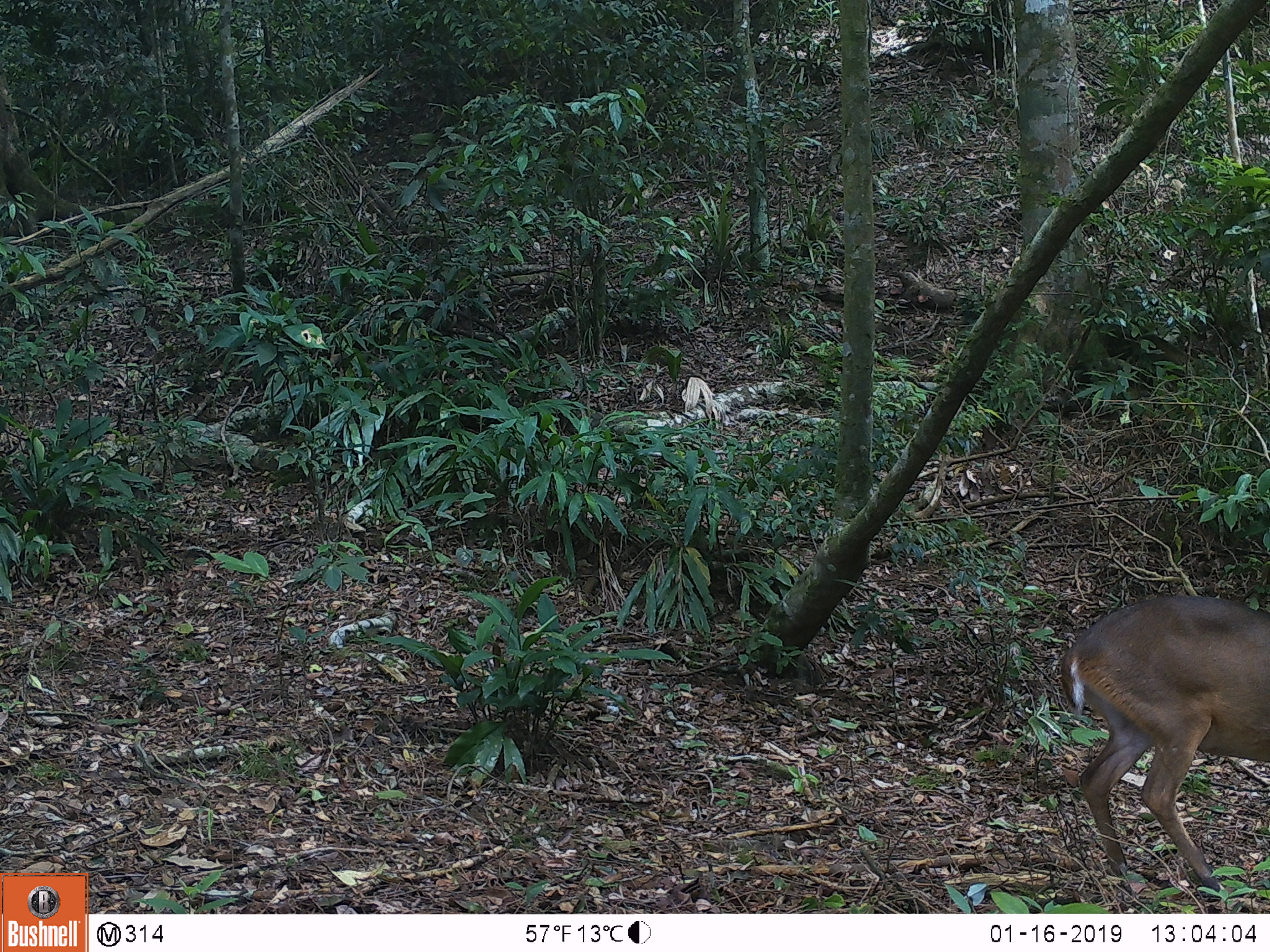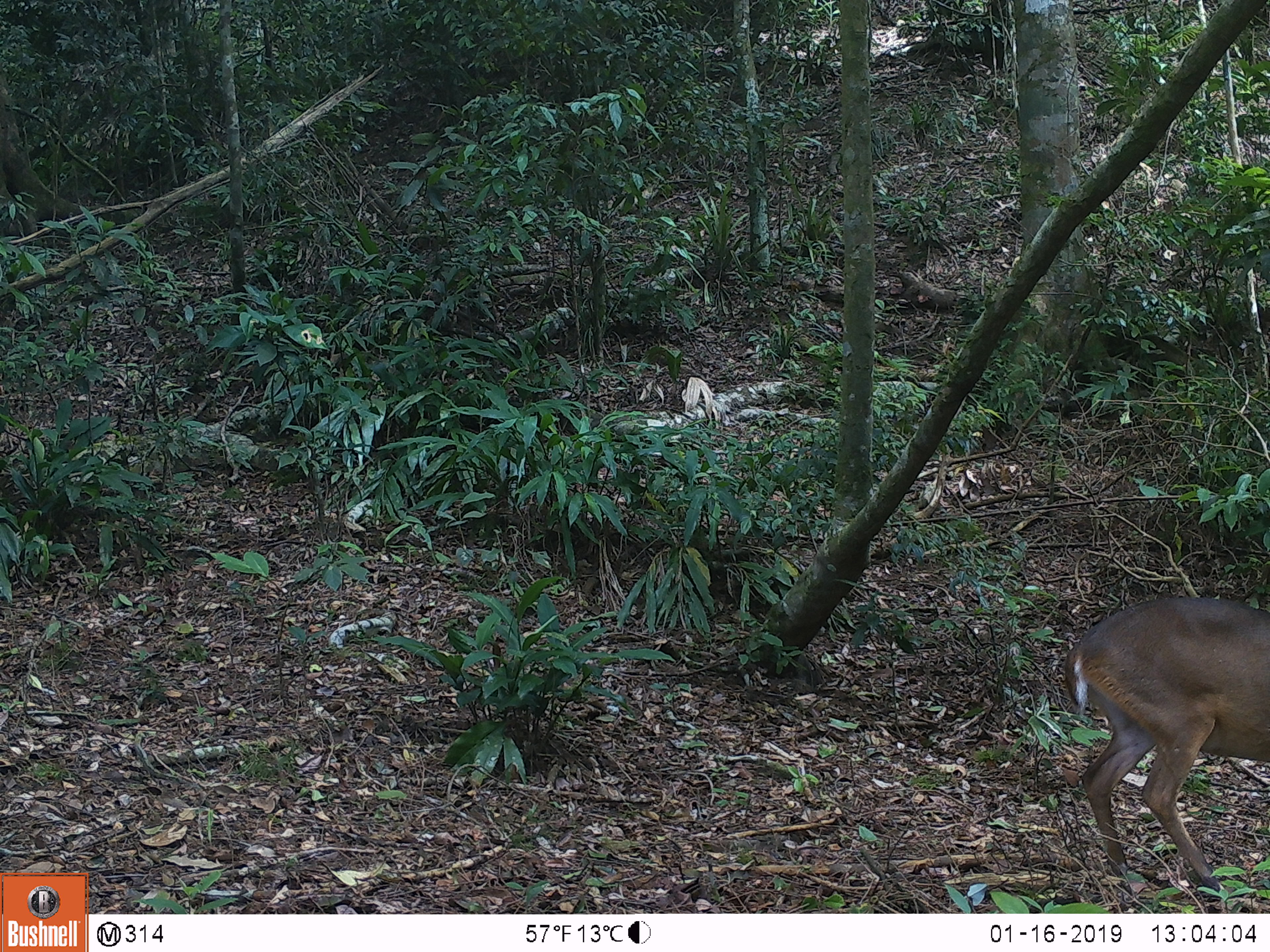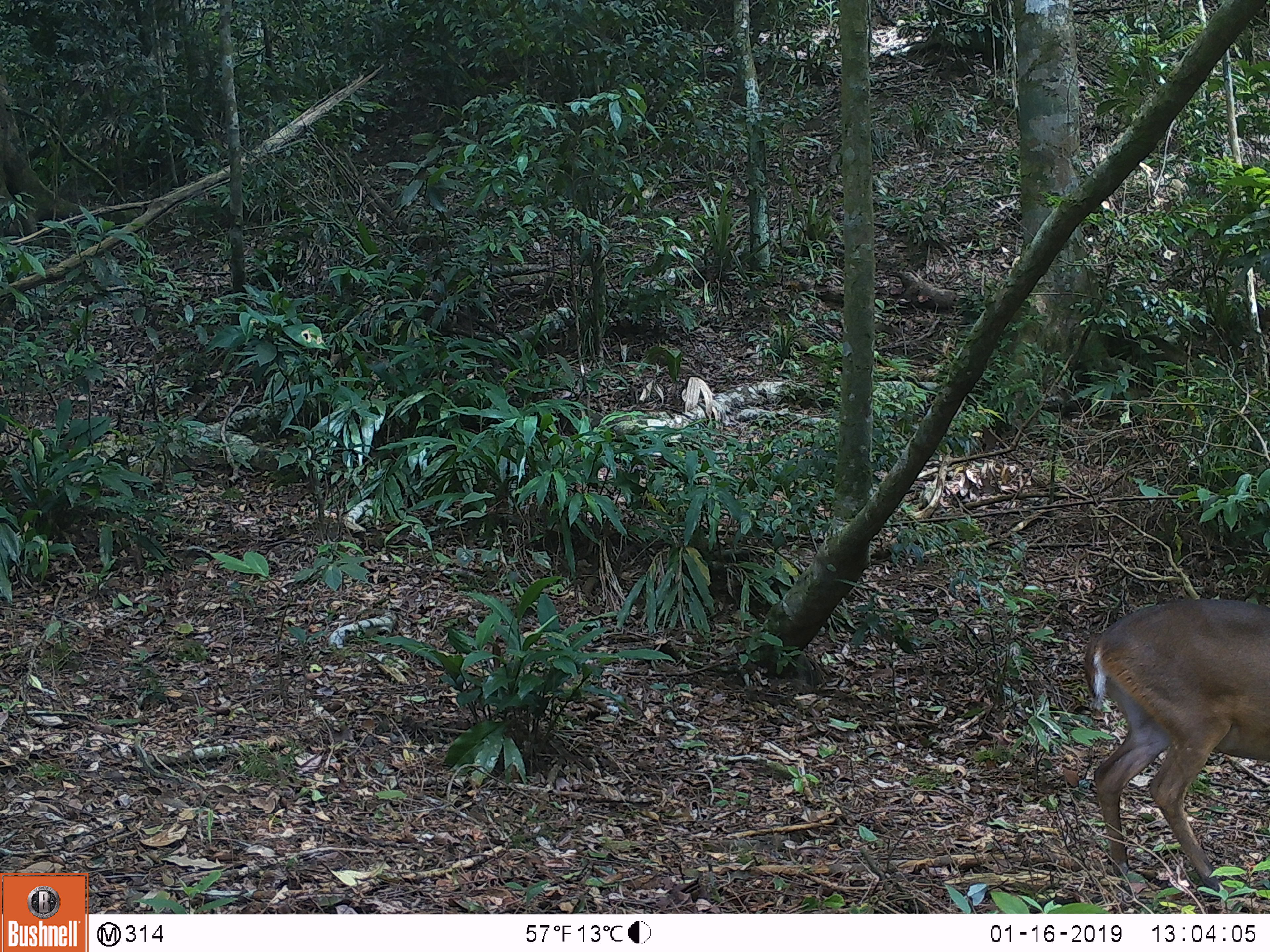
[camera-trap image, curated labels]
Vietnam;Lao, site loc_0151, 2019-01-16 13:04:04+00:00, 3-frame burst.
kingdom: Animalia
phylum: Chordata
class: Mammalia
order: Artiodactyla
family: Cervidae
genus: Muntiacus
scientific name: Muntiacus vuquangensis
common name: large-antlered muntjac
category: large antlered muntjac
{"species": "large antlered muntjac (large-antlered muntjac) (Muntiacus vuquangensis)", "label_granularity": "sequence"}